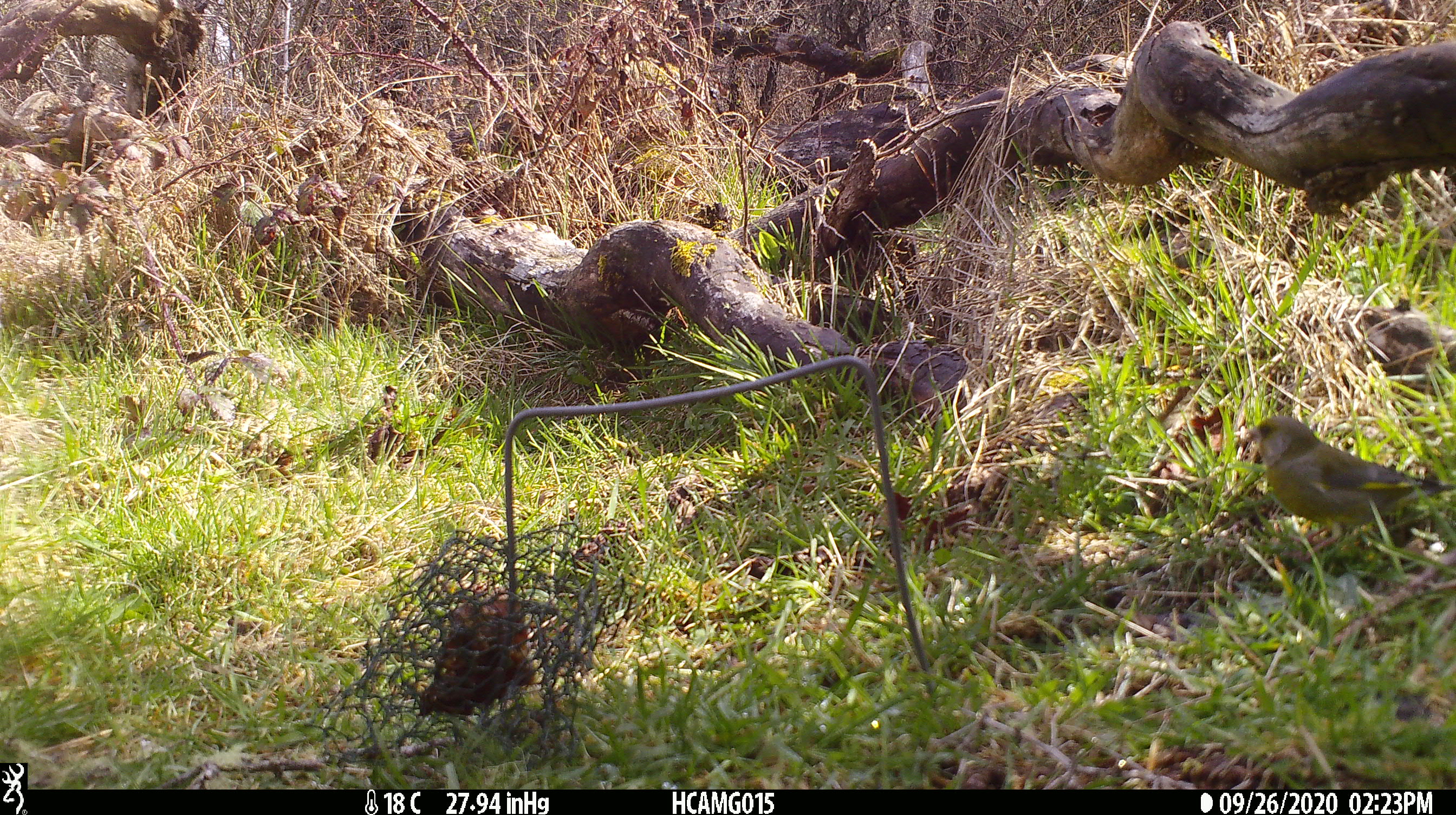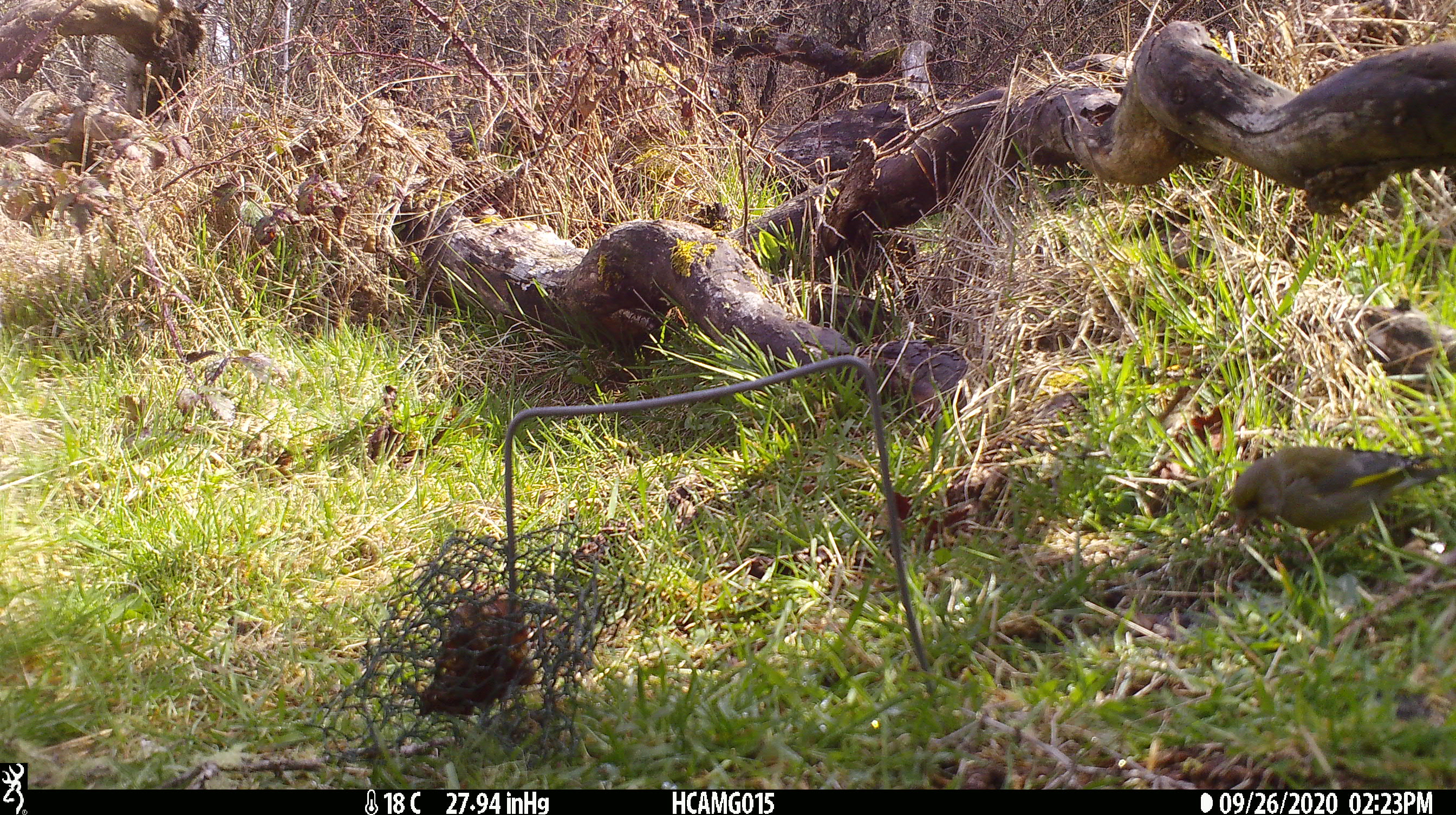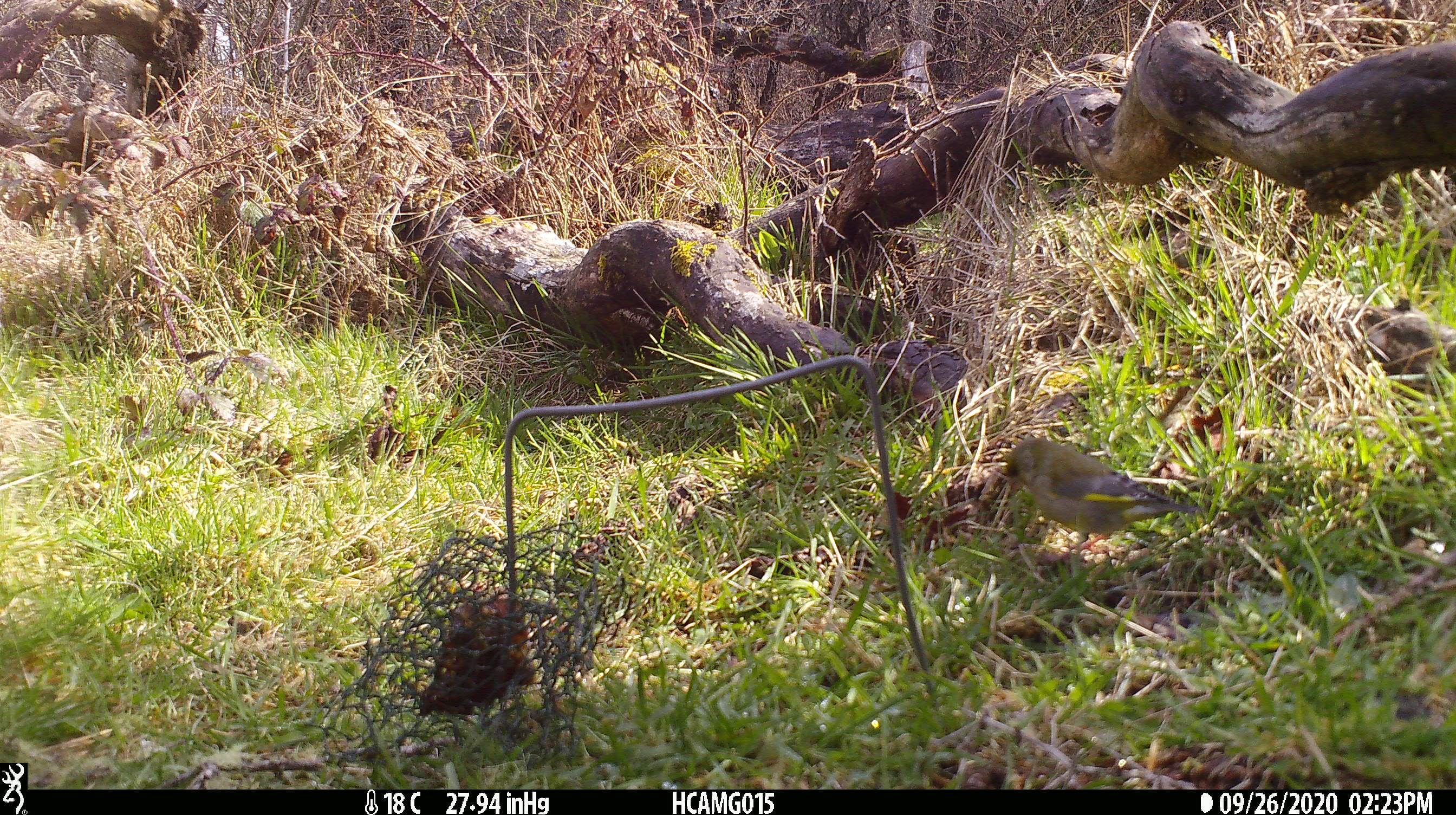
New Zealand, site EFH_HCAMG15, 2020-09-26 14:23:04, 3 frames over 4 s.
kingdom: Animalia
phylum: Chordata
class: Aves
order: Passeriformes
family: Fringillidae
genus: Chloris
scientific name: Chloris chloris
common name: greenfinch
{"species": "greenfinch (Chloris chloris)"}